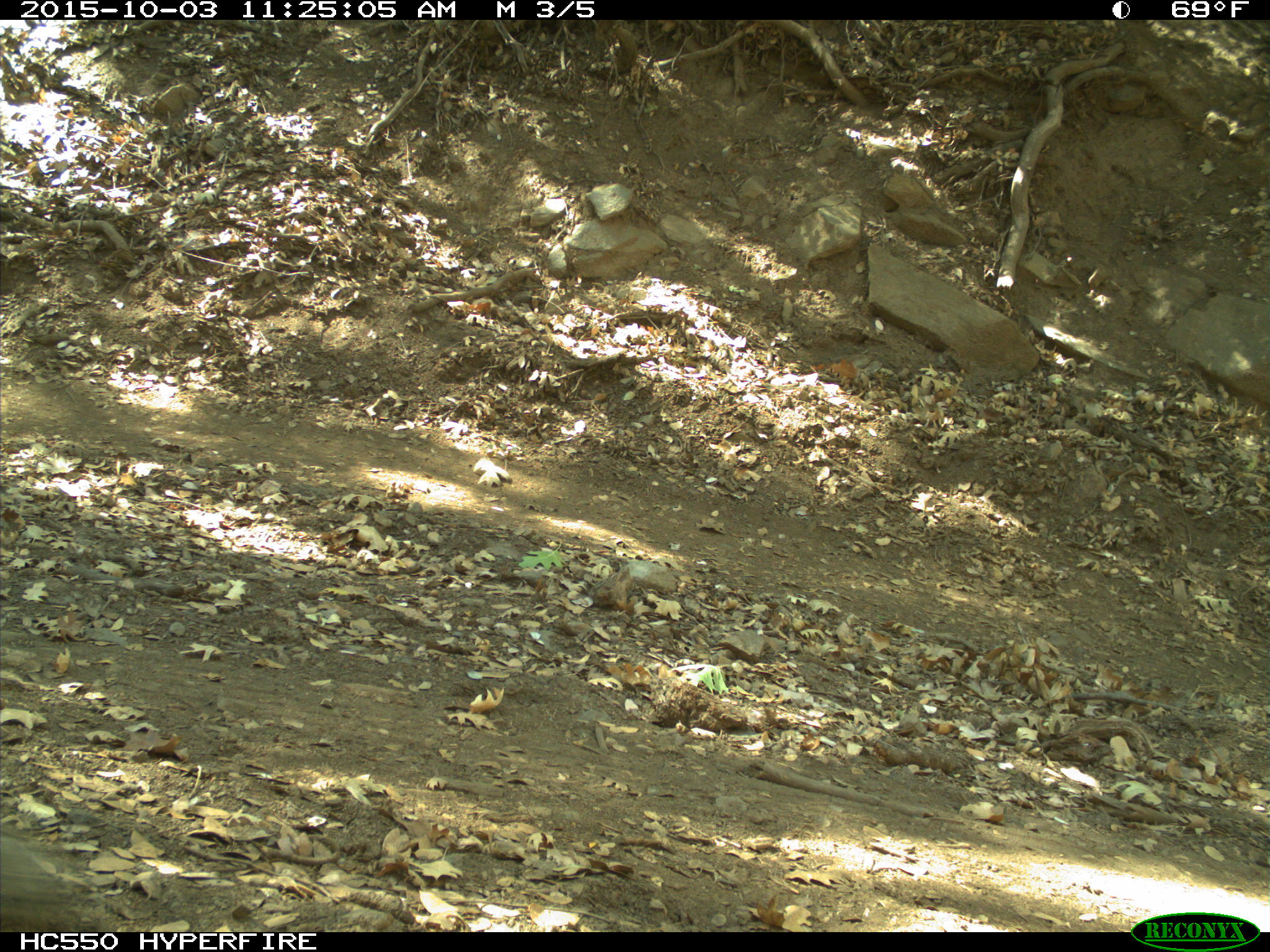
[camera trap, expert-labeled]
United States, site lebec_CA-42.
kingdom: Animalia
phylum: Chordata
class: Mammalia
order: Rodentia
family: Sciuridae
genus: Otospermophilus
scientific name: Otospermophilus beecheyi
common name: california ground squirrel